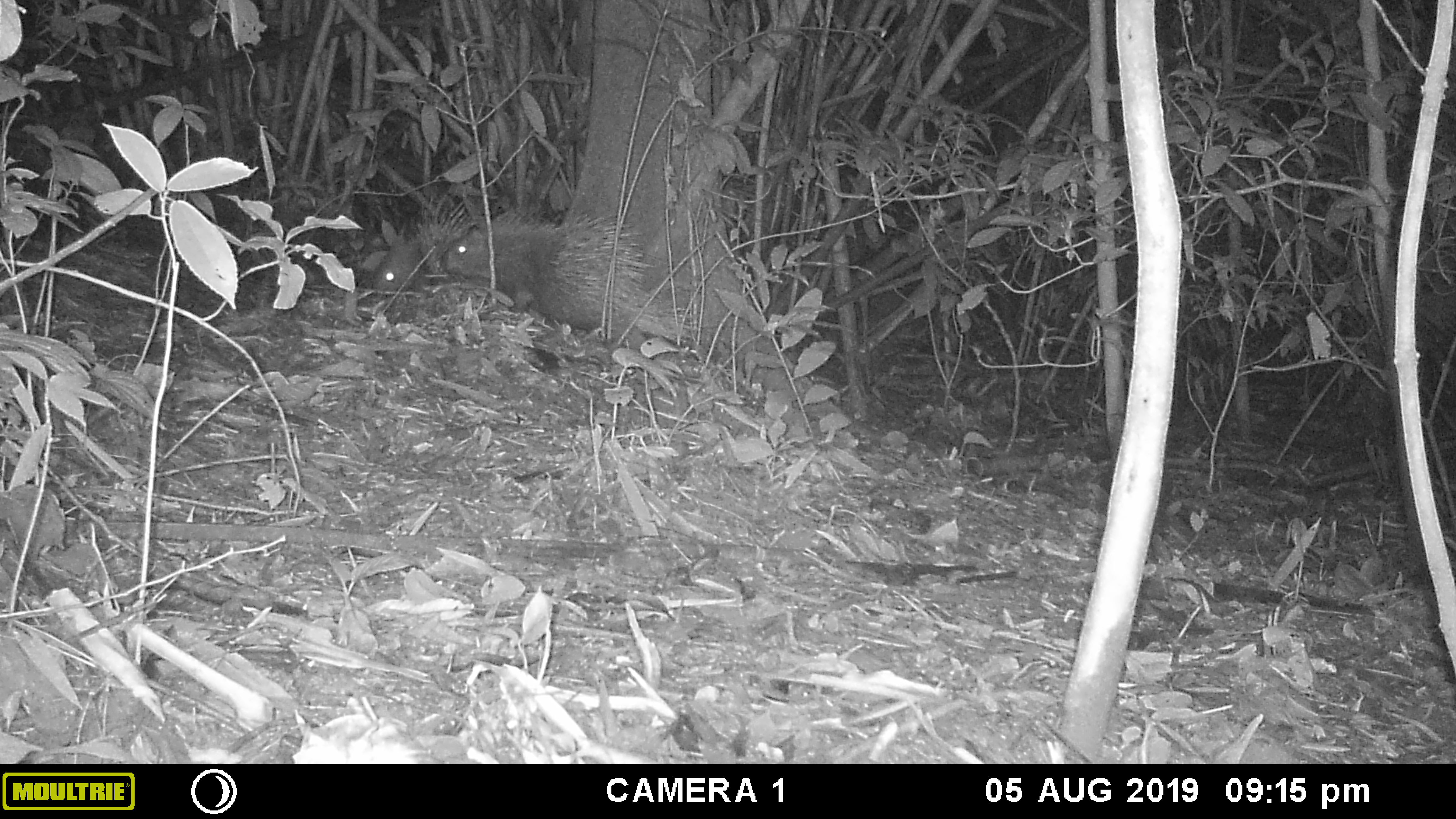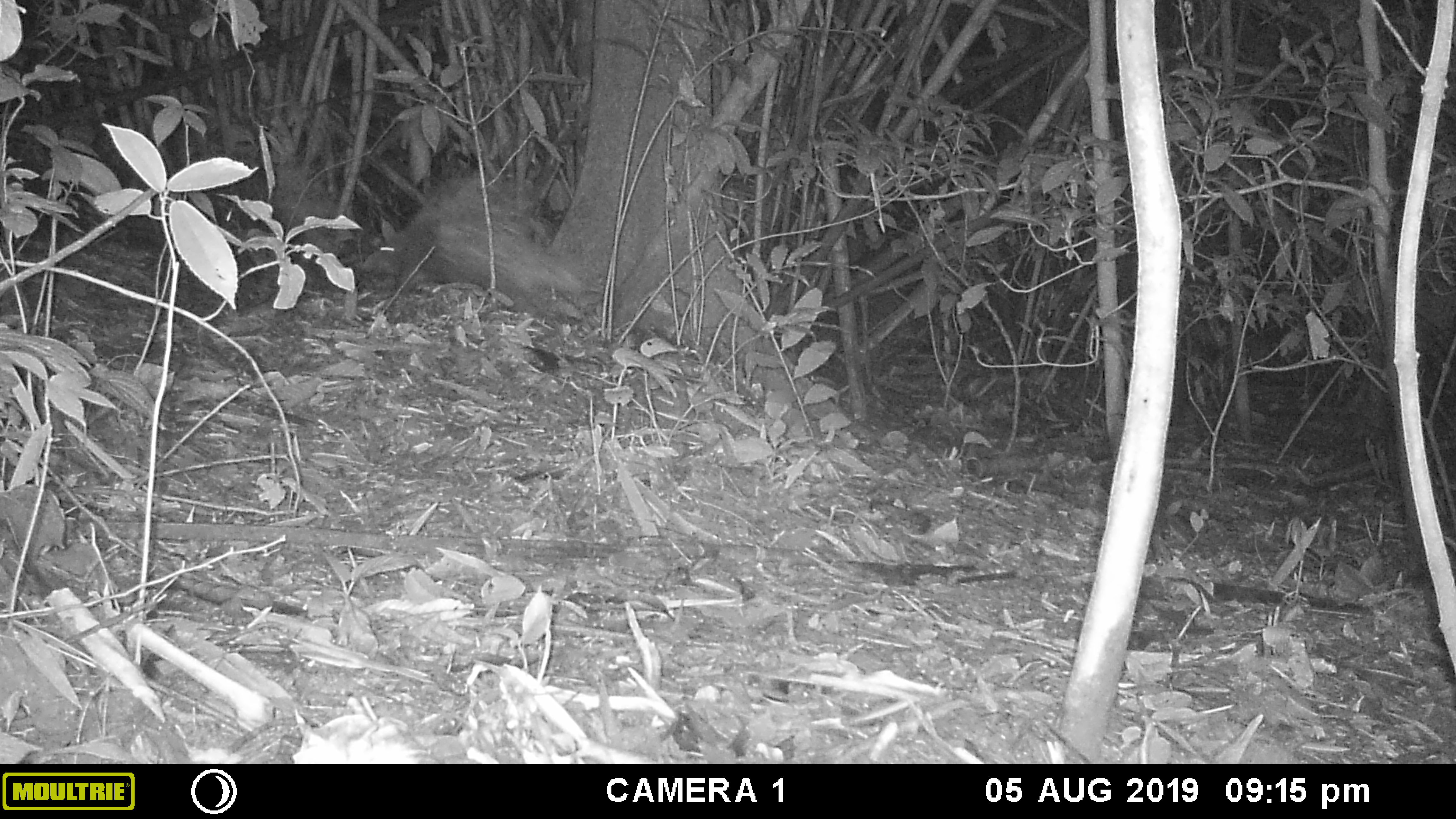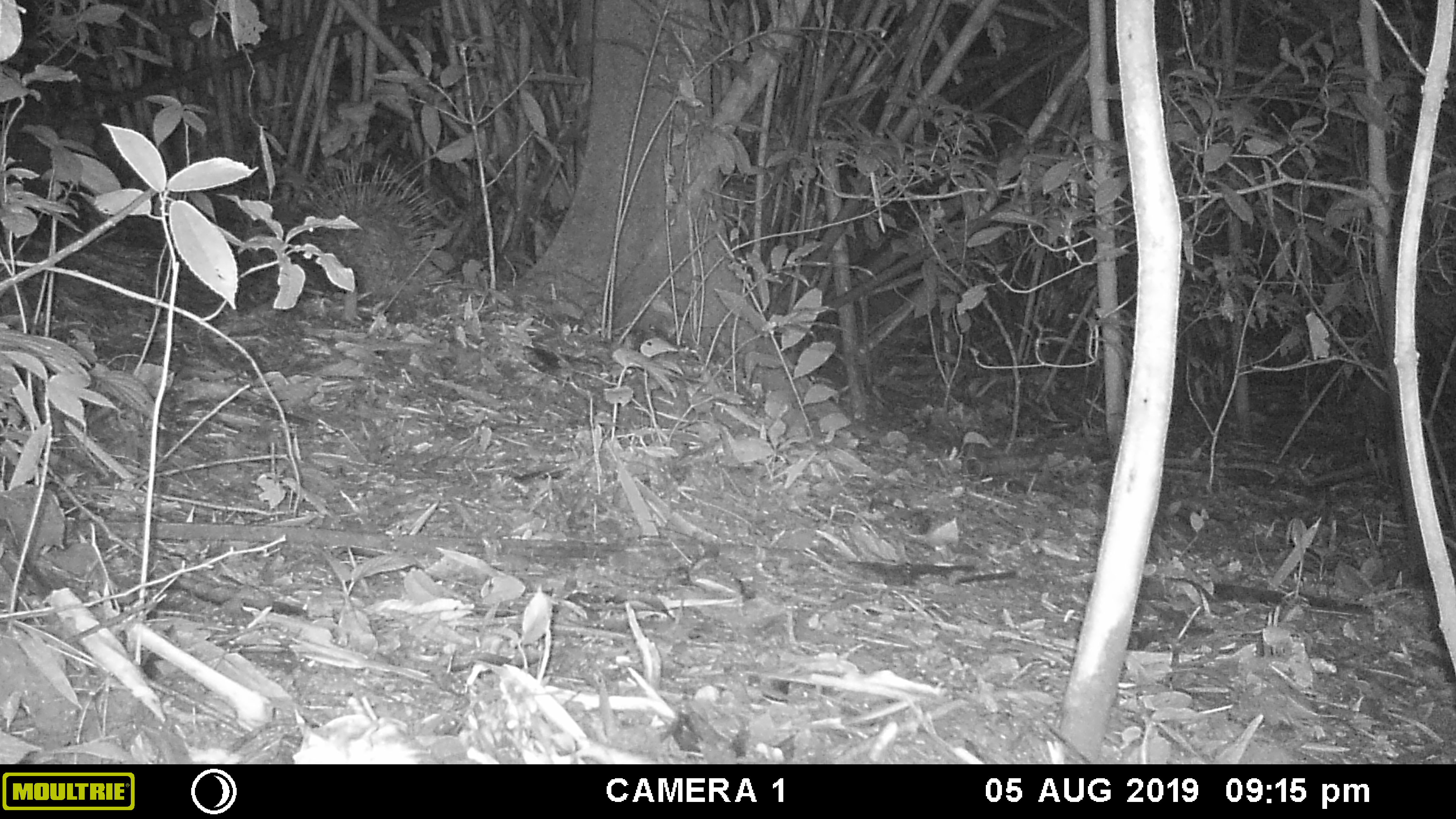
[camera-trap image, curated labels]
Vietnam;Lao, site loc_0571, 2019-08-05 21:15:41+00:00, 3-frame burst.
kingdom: Animalia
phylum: Chordata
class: Mammalia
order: Rodentia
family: Hystricidae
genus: Hystrix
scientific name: Hystrix brachyura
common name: malayan porcupine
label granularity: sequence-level